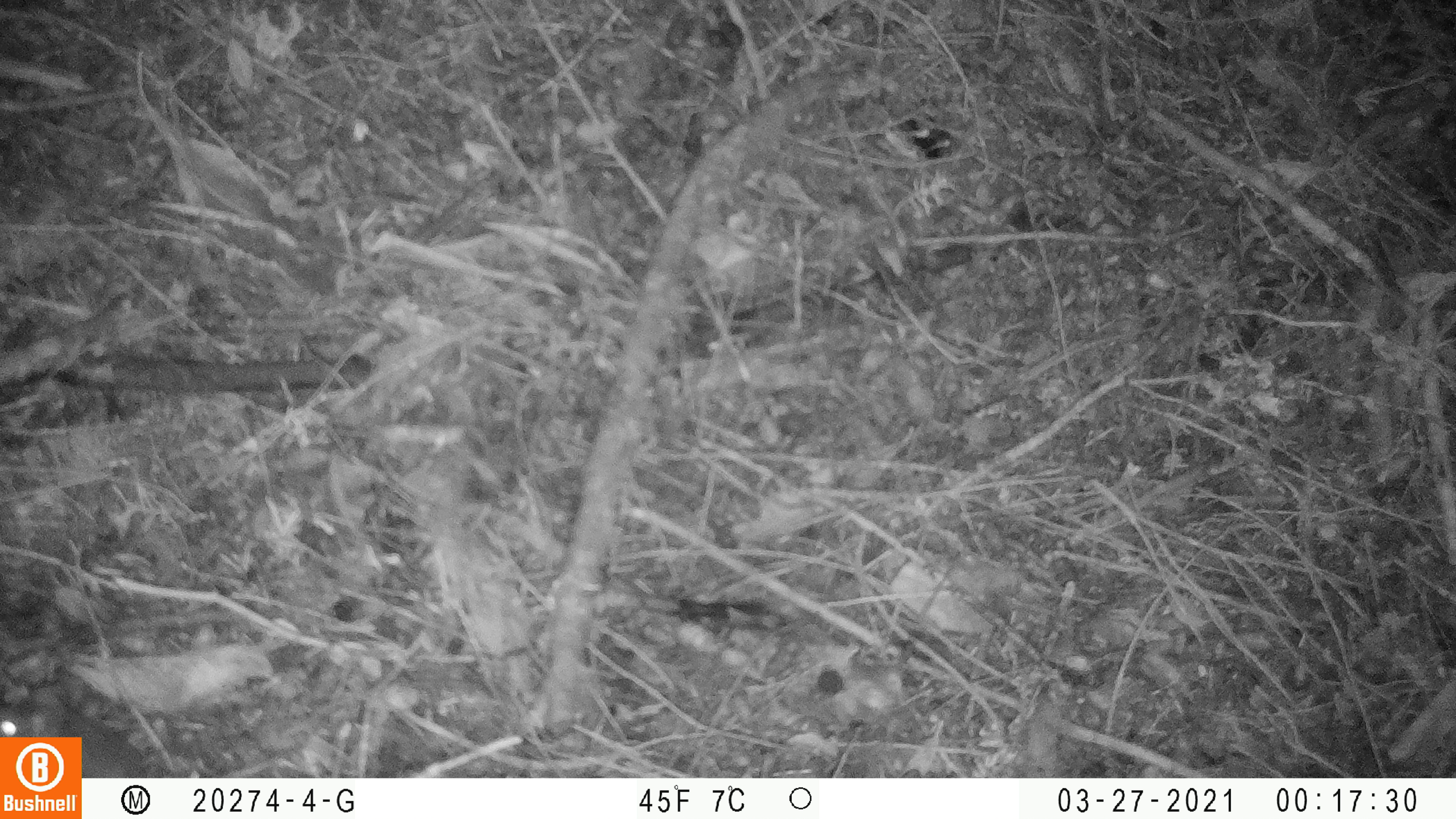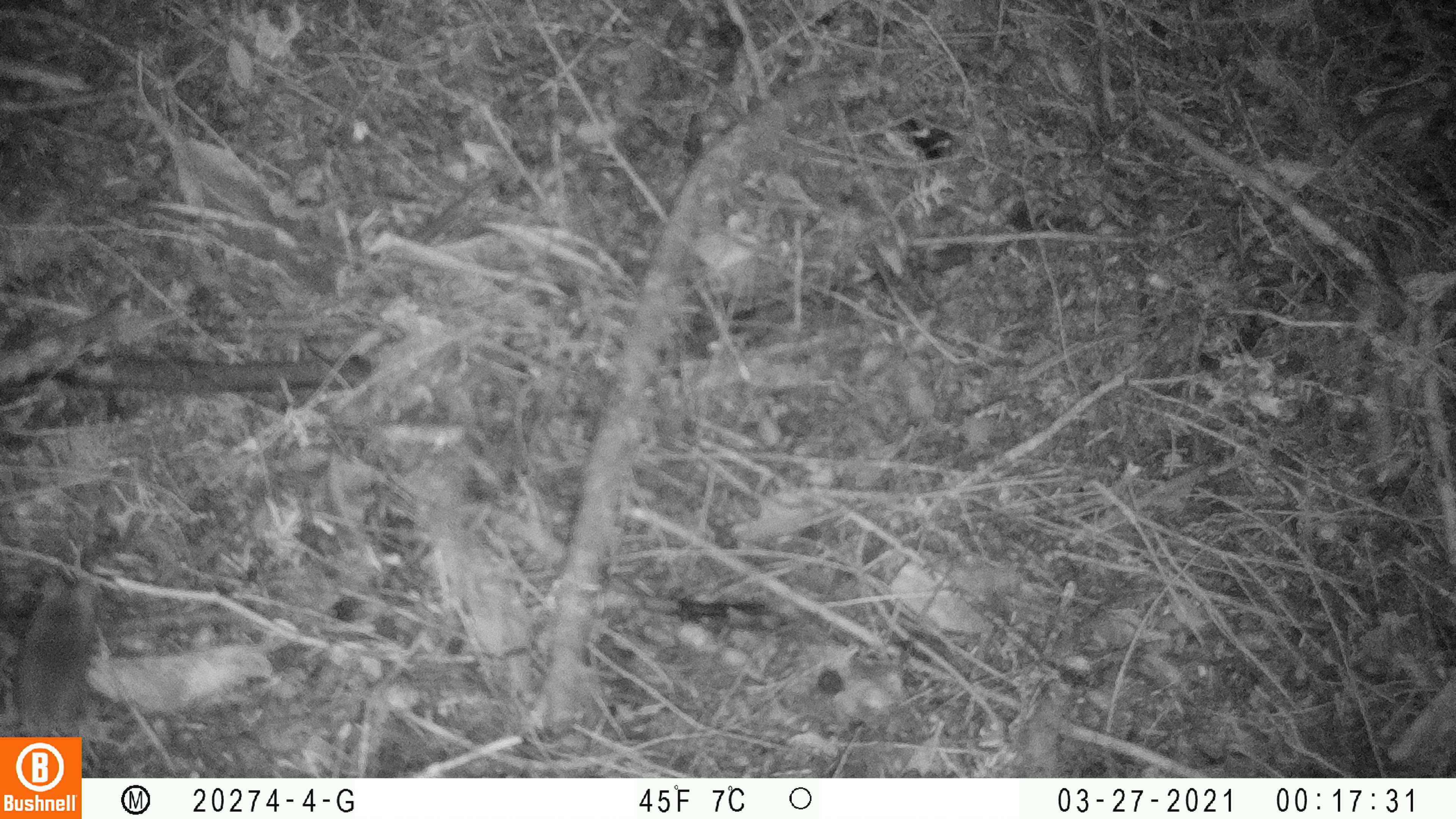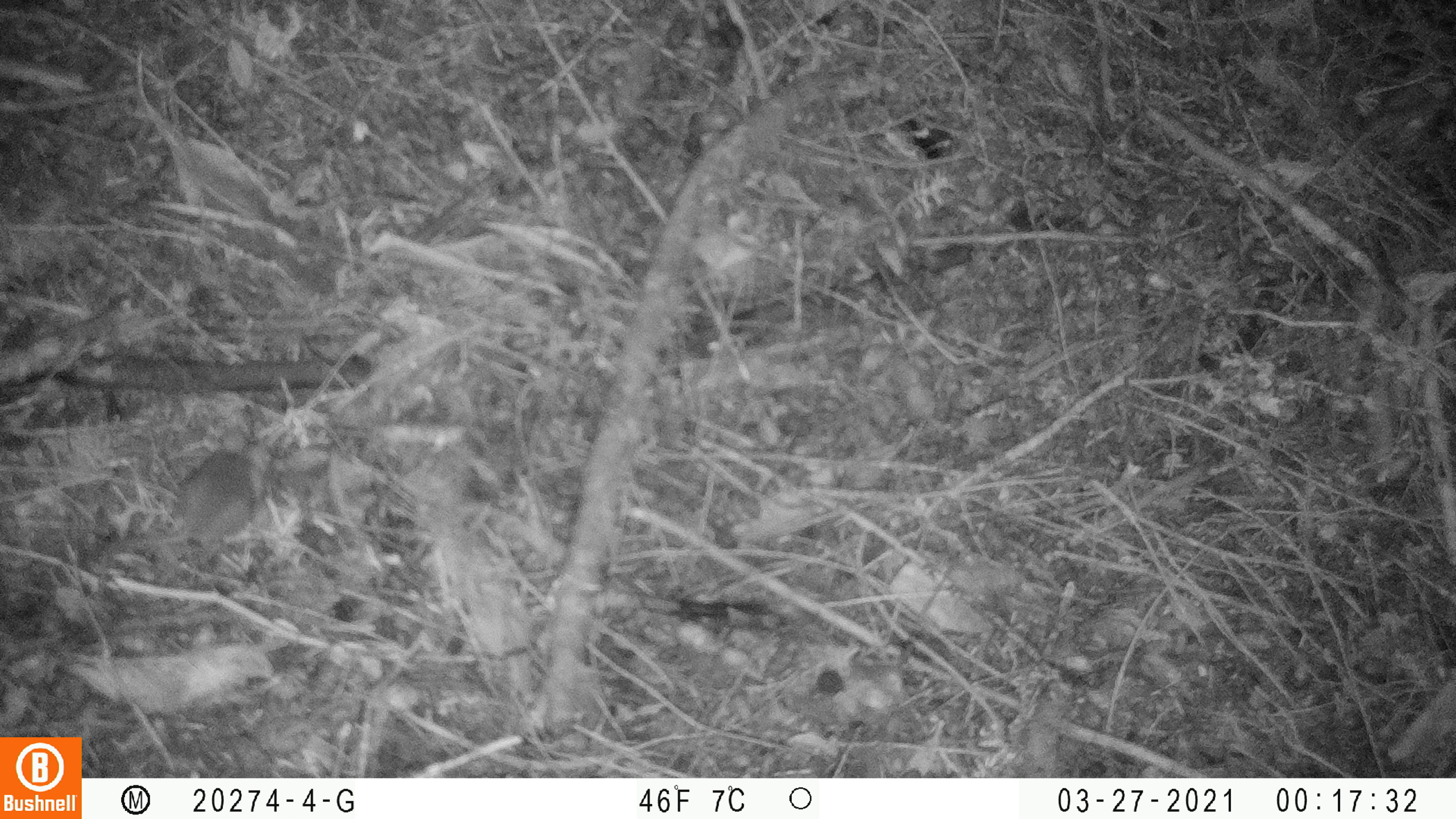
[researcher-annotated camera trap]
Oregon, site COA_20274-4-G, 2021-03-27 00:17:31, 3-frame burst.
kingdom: Animalia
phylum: Chordata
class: Mammalia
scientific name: Mammalia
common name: small mammal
Small mammal (Mammalia).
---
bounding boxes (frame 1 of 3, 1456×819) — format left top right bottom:
small mammal: 1 683 111 731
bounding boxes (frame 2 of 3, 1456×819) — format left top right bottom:
small mammal: 4 566 110 729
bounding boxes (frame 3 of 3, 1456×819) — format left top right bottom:
small mammal: 92 428 282 606